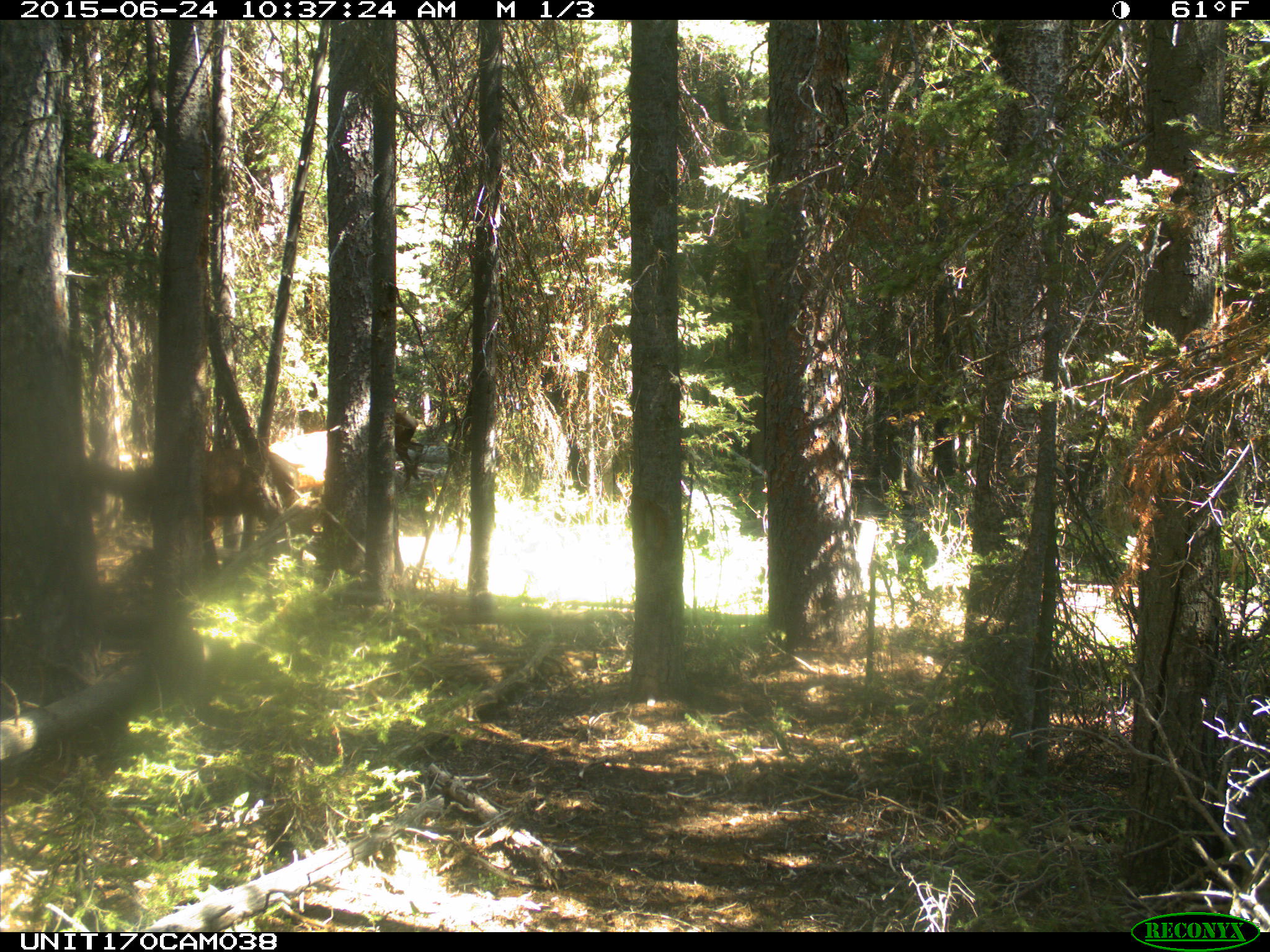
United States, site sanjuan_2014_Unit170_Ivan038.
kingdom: Animalia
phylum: Chordata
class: Mammalia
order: Artiodactyla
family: Cervidae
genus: Cervus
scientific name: Cervus elaphus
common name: red deer